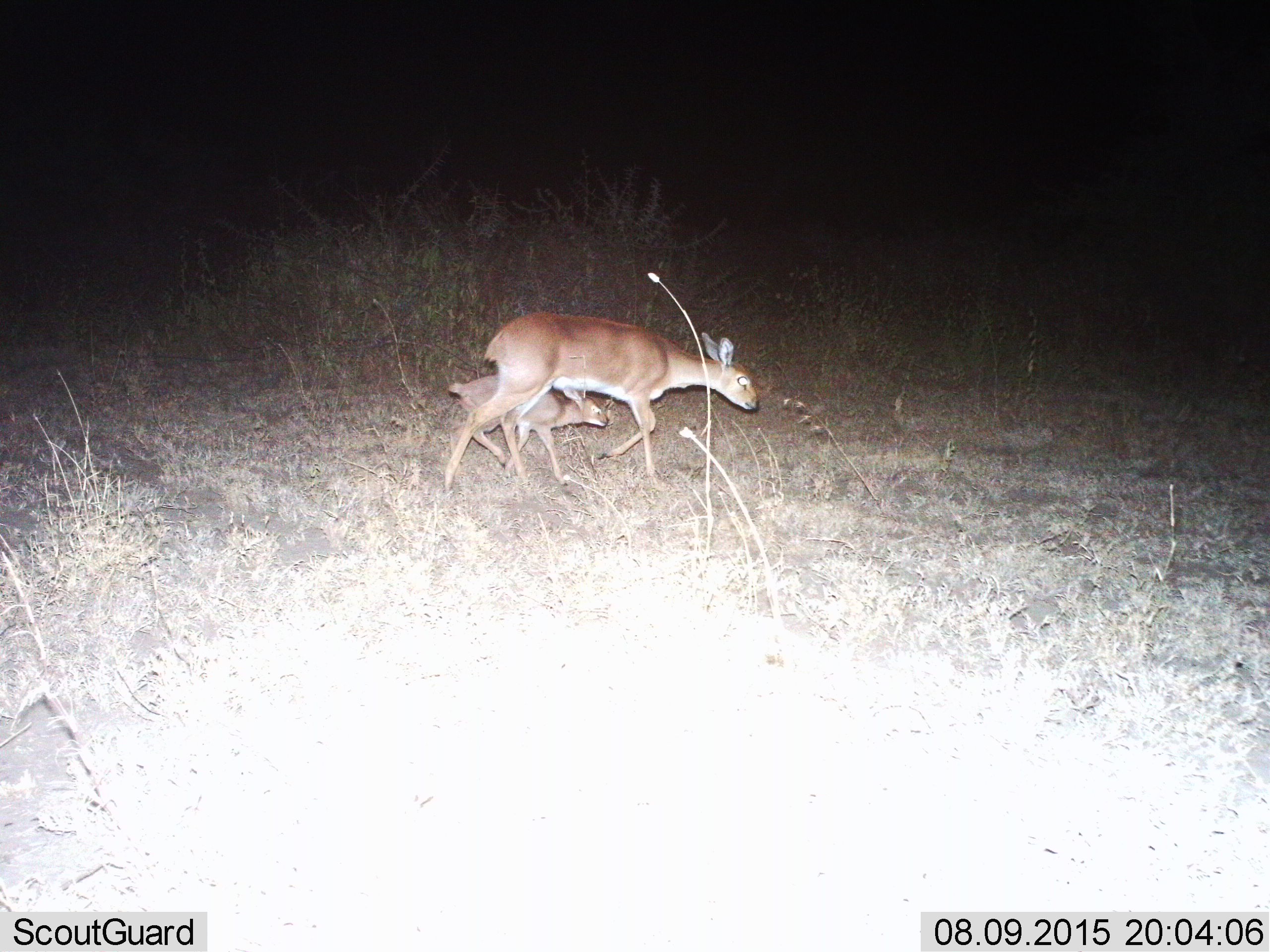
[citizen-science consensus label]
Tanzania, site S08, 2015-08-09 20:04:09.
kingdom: Animalia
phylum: Chordata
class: Mammalia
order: Artiodactyla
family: Bovidae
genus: Cephalophus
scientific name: Cephalophus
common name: duiker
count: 2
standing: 0%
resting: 0%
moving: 100%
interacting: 0%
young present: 100%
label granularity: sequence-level